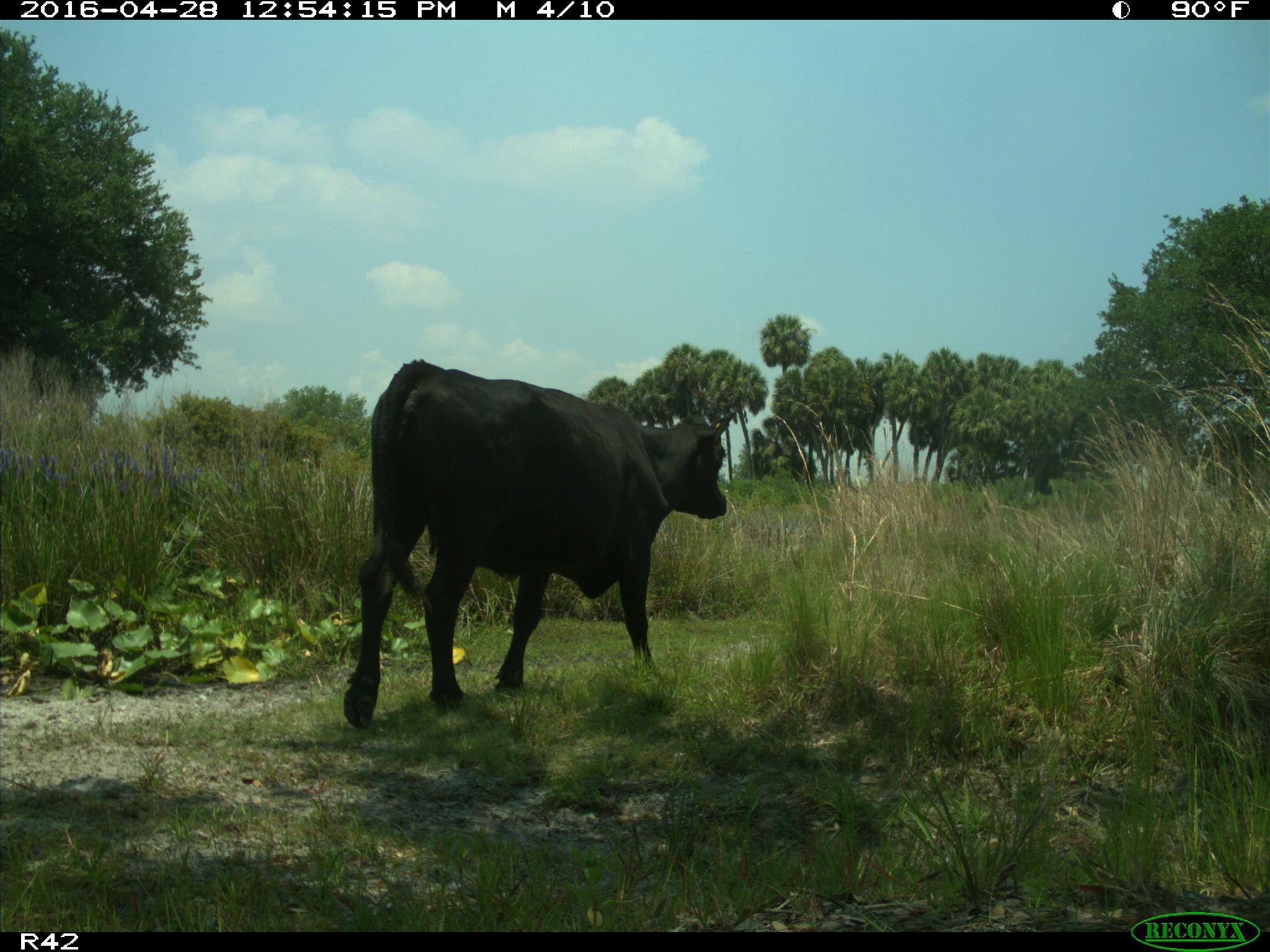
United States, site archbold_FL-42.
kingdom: Animalia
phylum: Chordata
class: Mammalia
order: Artiodactyla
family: Bovidae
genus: Bos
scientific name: Bos taurus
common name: domestic cow